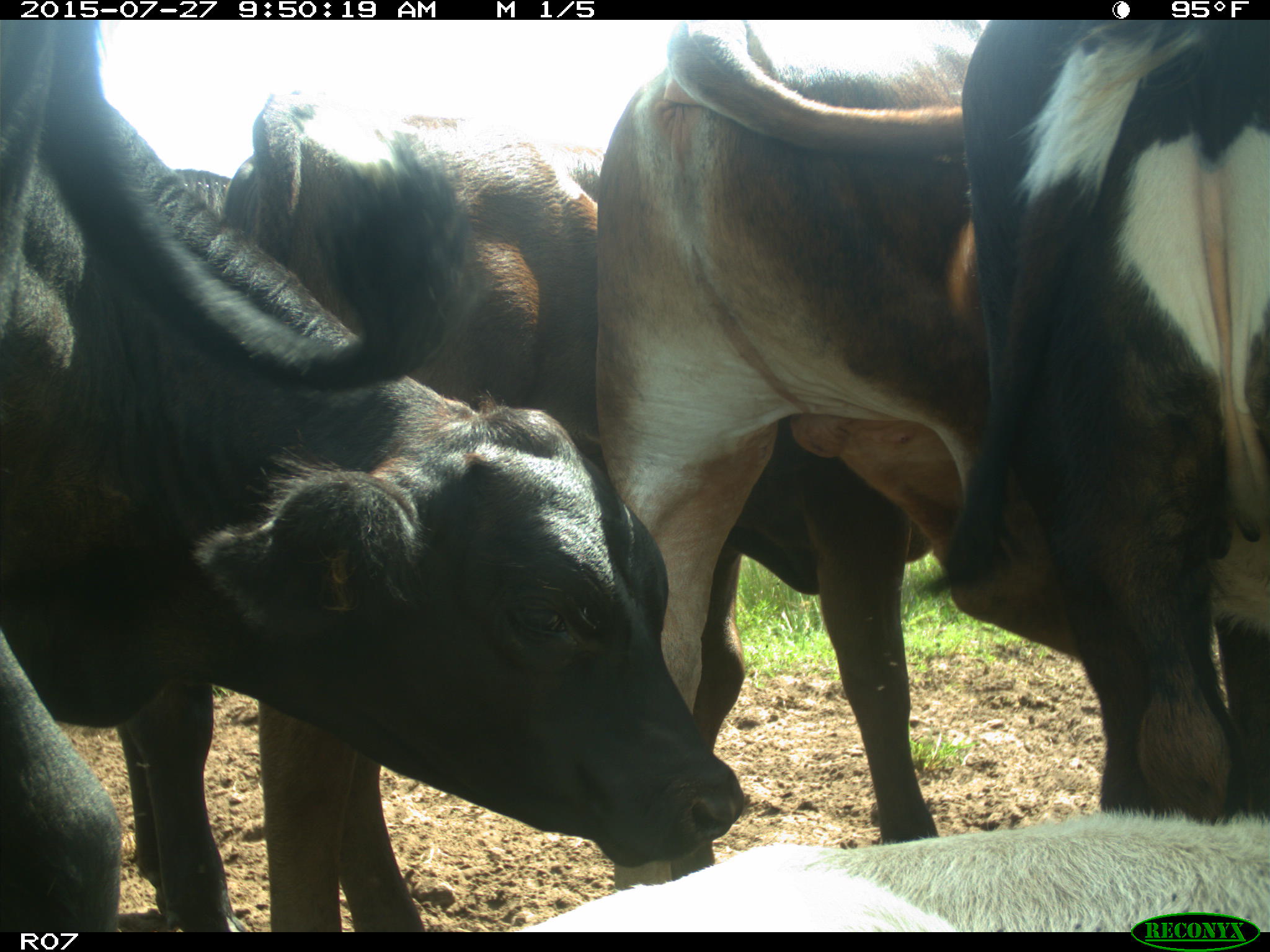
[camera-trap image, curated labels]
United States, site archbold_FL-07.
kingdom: Animalia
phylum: Chordata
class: Mammalia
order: Artiodactyla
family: Bovidae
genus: Bos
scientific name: Bos taurus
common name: domestic cow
Bos taurus (domestic cow).